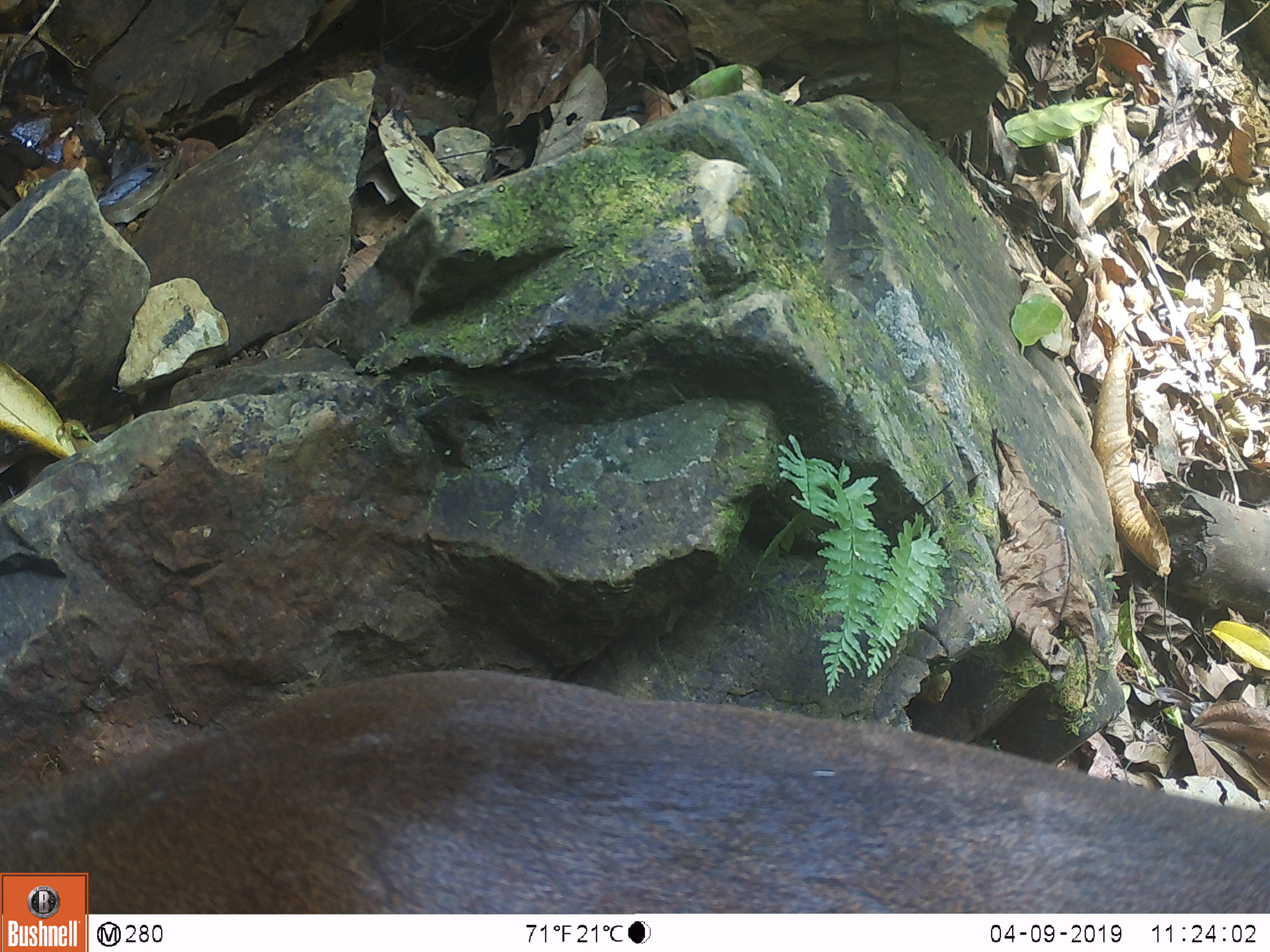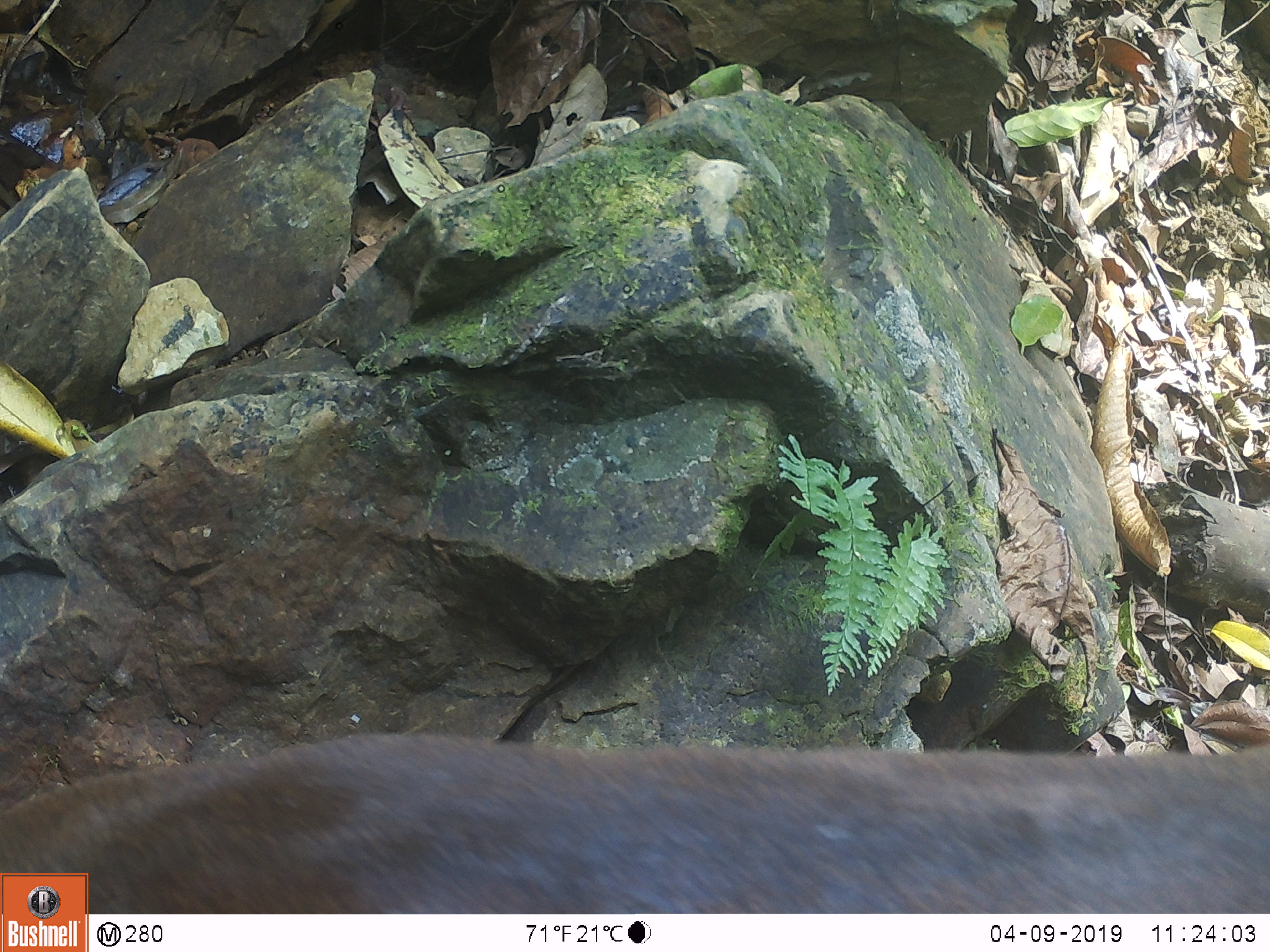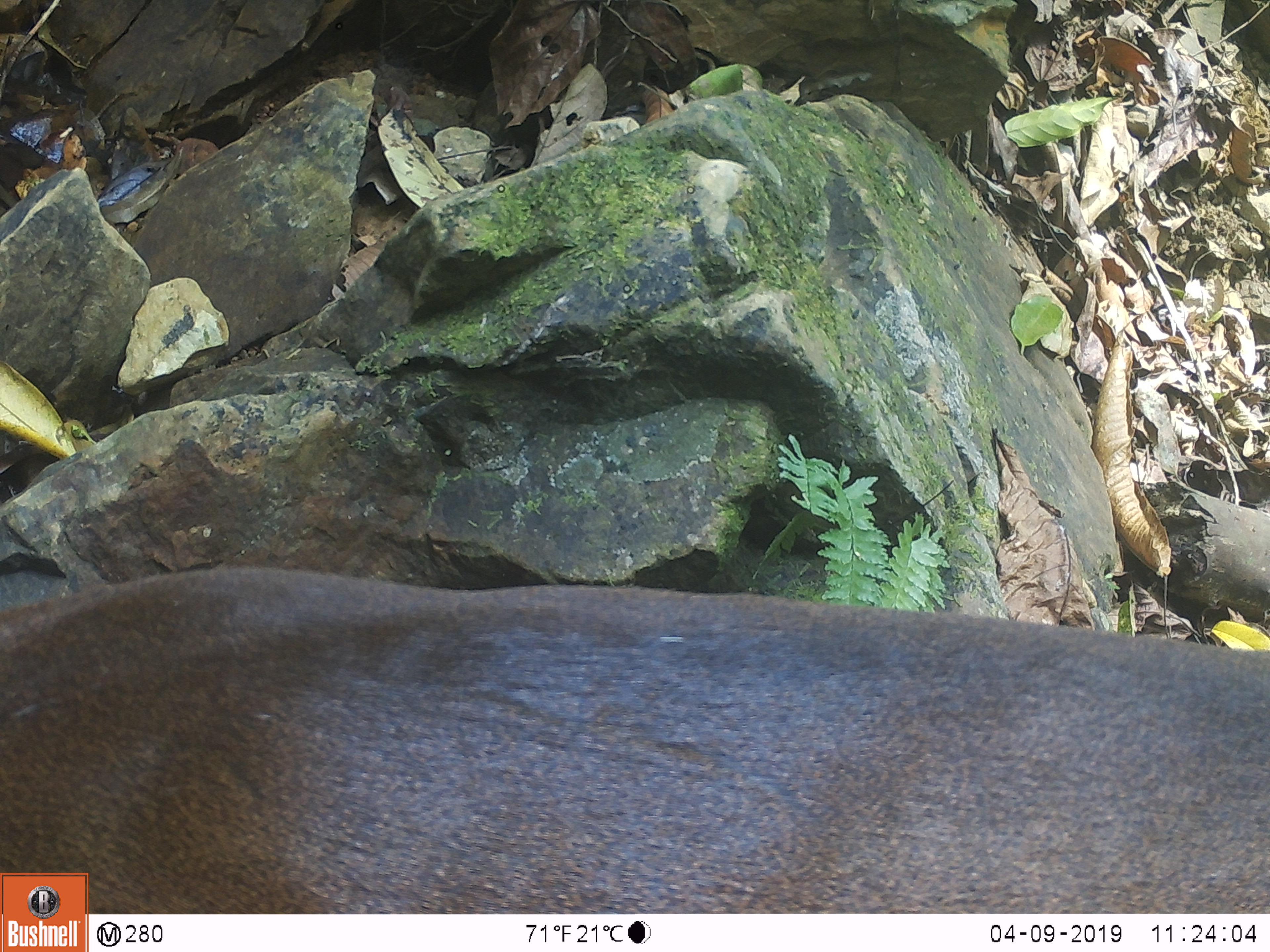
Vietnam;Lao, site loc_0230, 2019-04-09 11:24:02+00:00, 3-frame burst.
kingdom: Animalia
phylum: Chordata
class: Mammalia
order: Artiodactyla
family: Cervidae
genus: Muntiacus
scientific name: Muntiacus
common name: muntjacs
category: unidentified muntjac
Unidentified muntjac (muntjacs) (Muntiacus). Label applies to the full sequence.